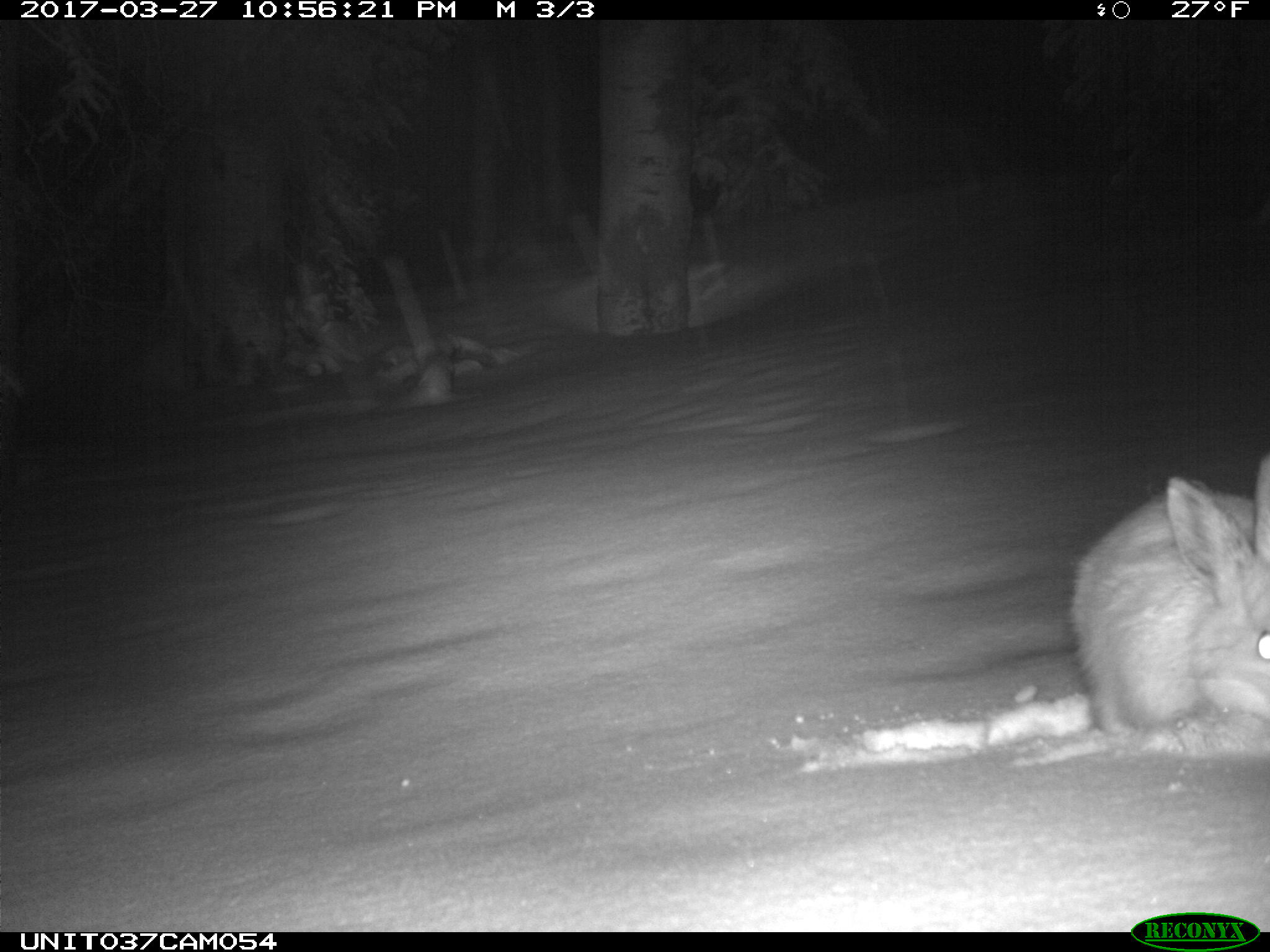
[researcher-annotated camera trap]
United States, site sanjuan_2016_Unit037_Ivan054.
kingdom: Animalia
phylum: Chordata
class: Mammalia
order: Lagomorpha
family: Leporidae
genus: Lepus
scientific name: Lepus americanus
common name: snowshoe hare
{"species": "Lepus americanus (snowshoe hare)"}